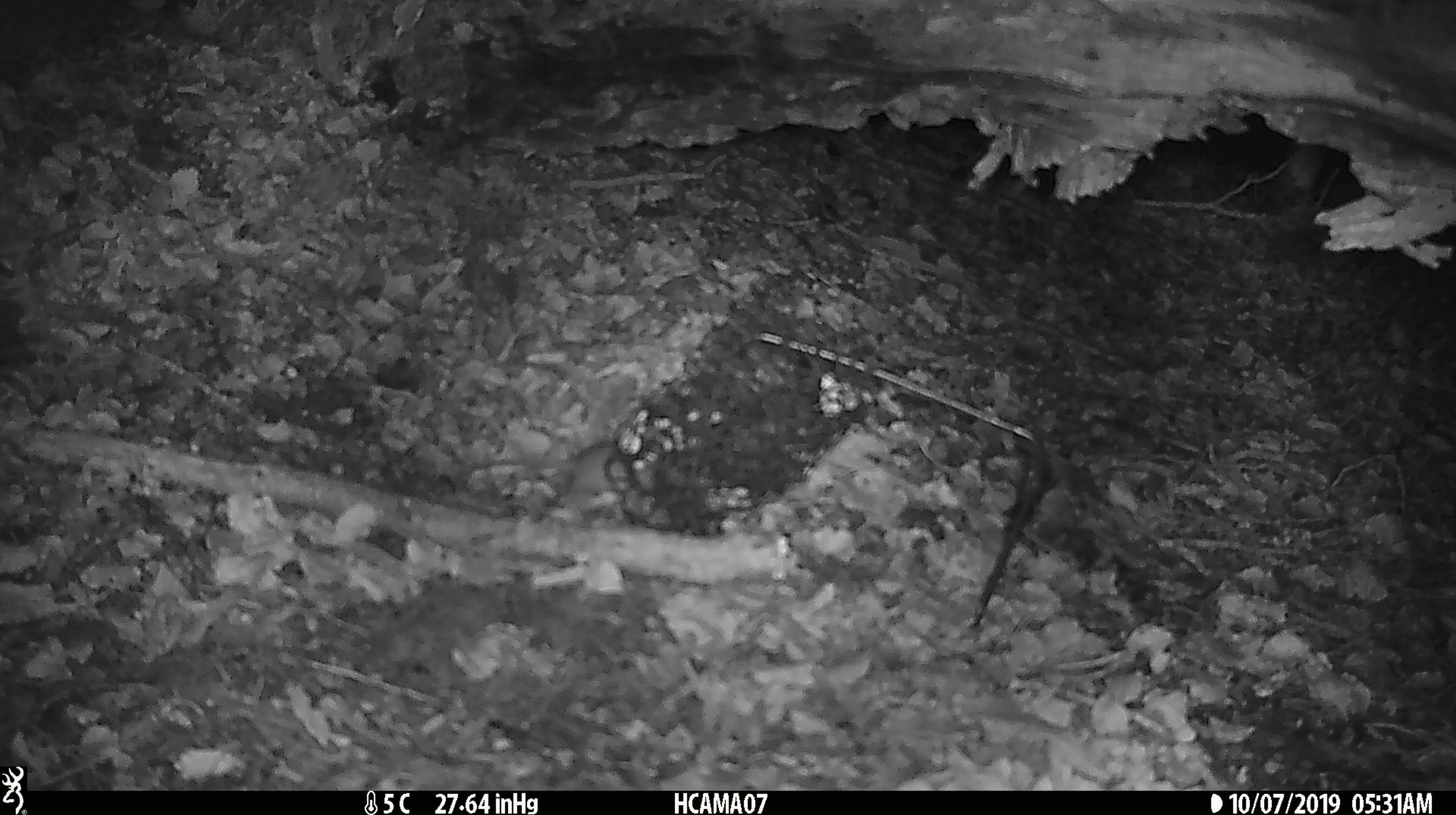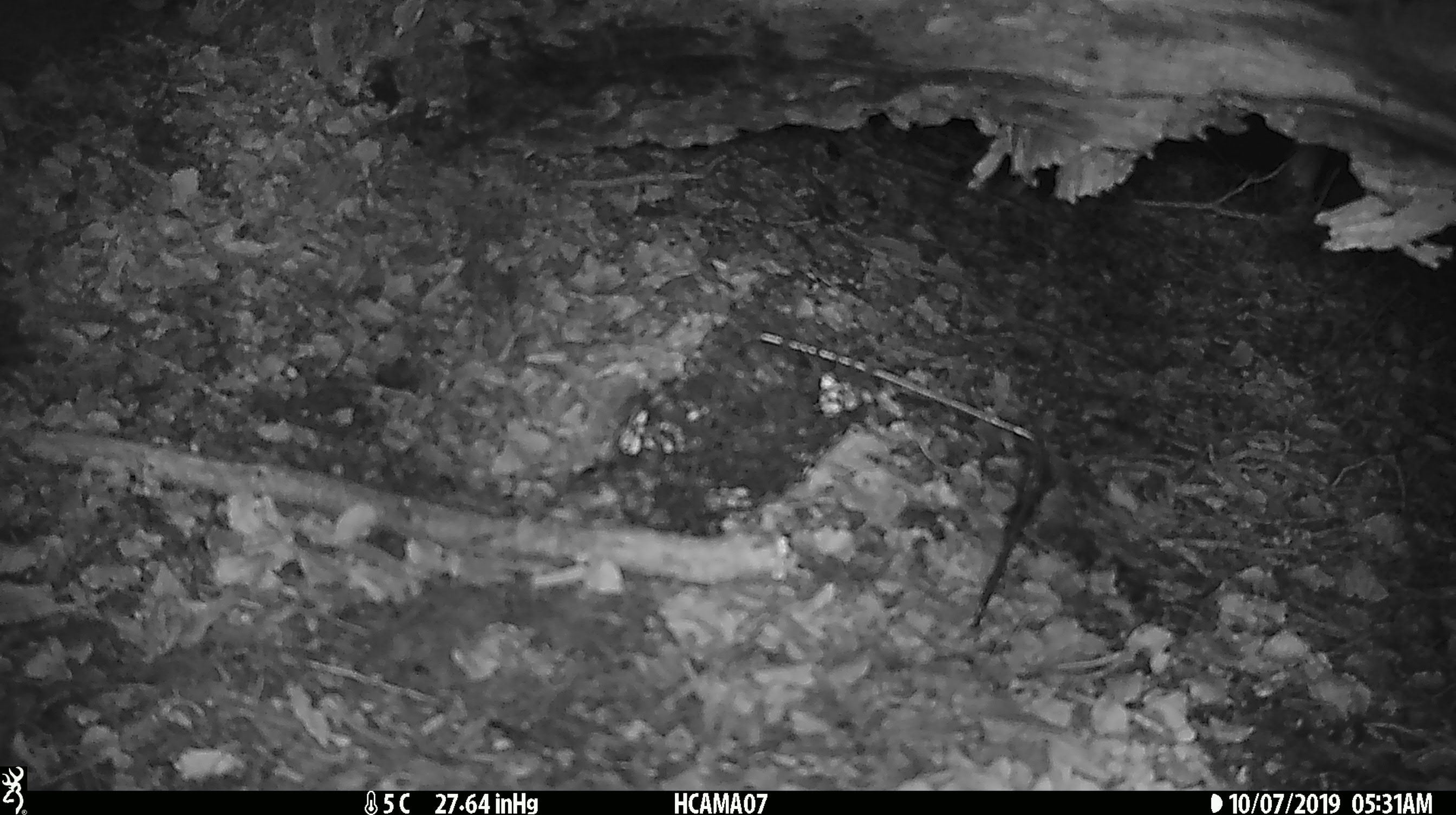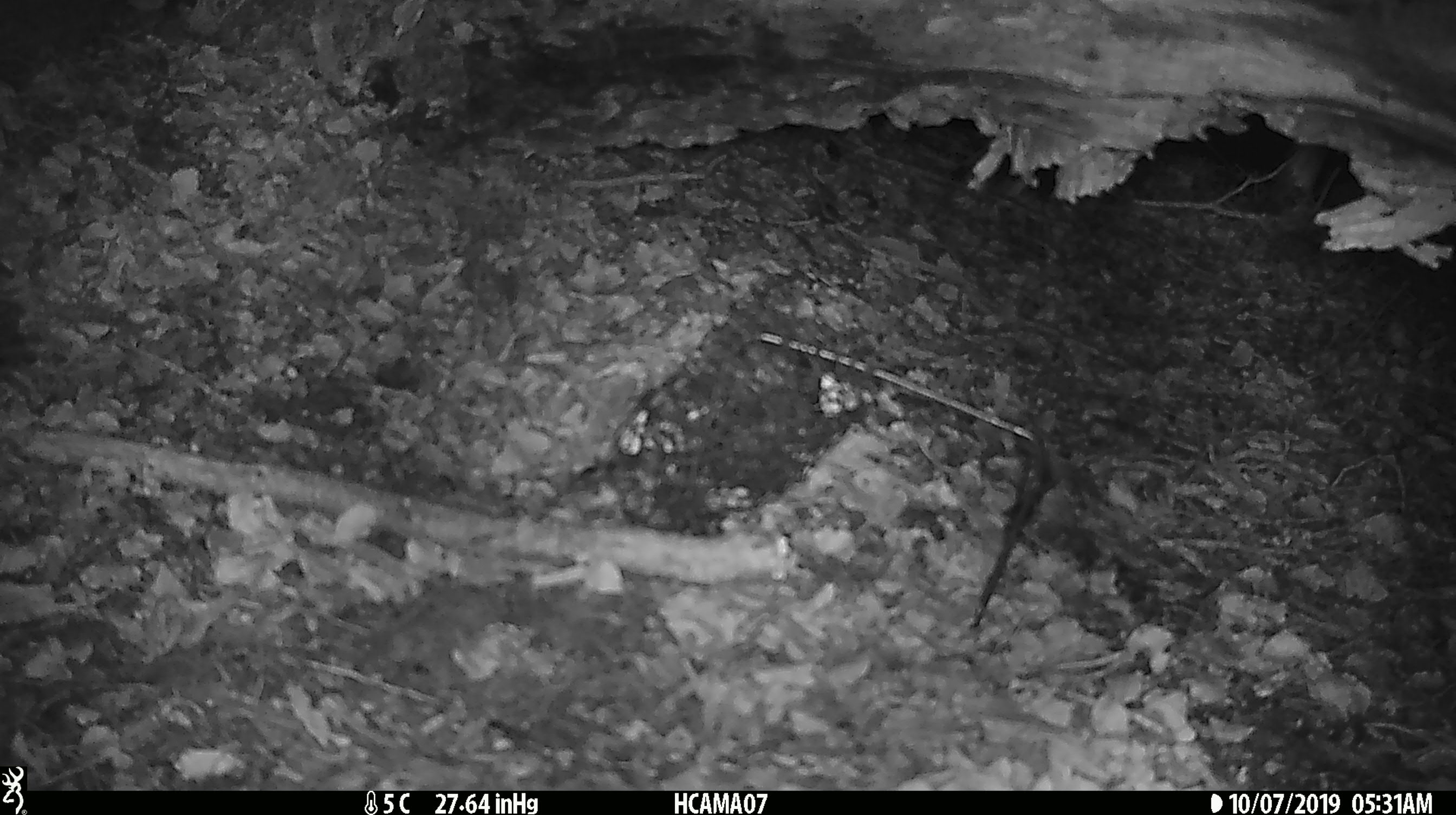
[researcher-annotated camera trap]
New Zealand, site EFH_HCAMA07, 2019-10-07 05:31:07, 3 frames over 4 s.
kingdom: Animalia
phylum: Chordata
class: Mammalia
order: Rodentia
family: Muridae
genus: Mus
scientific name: Mus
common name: mouse